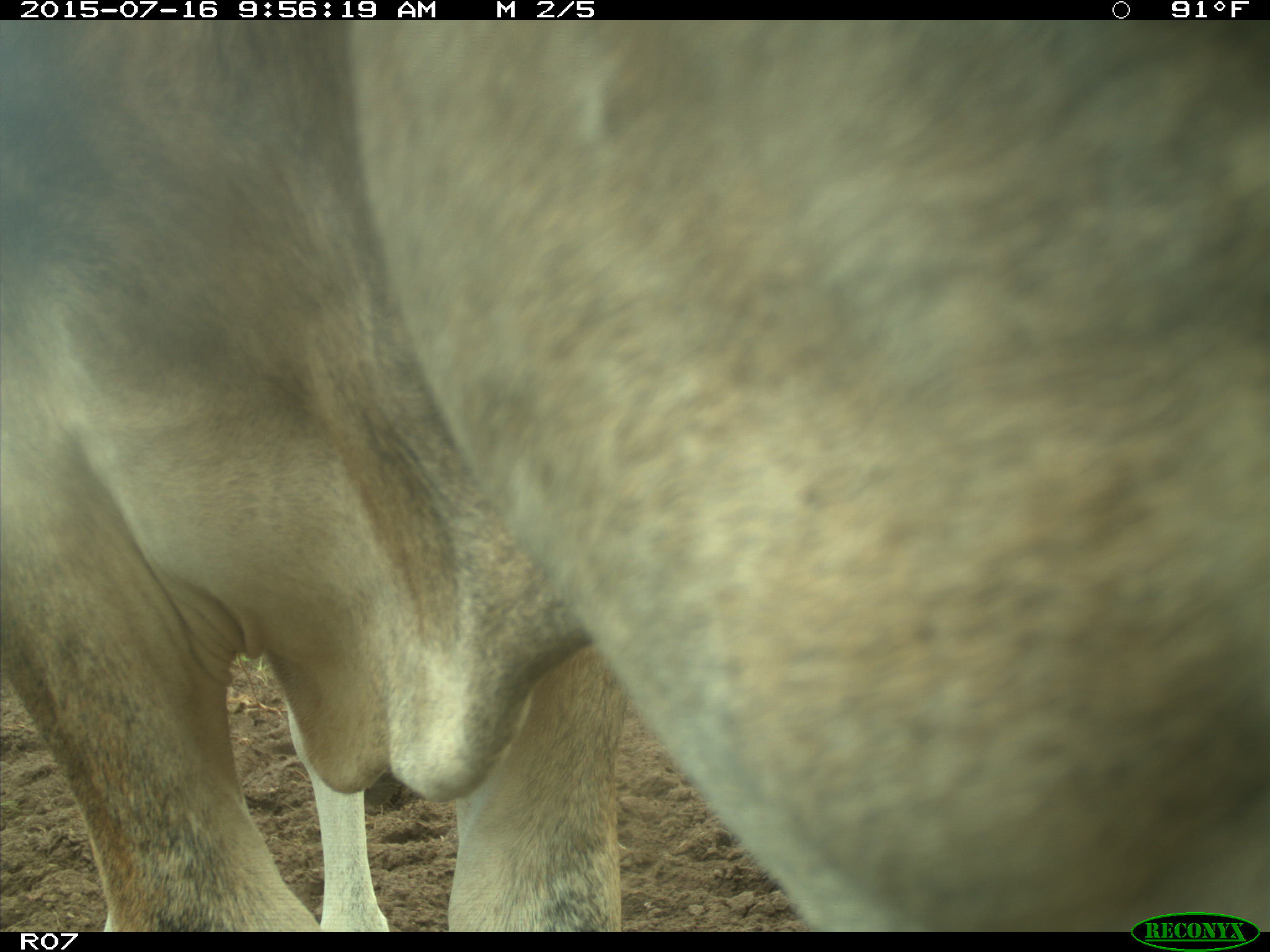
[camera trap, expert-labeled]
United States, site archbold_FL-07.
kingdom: Animalia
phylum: Chordata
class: Mammalia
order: Artiodactyla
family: Bovidae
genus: Bos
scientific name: Bos taurus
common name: domestic cow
Bos taurus (domestic cow).